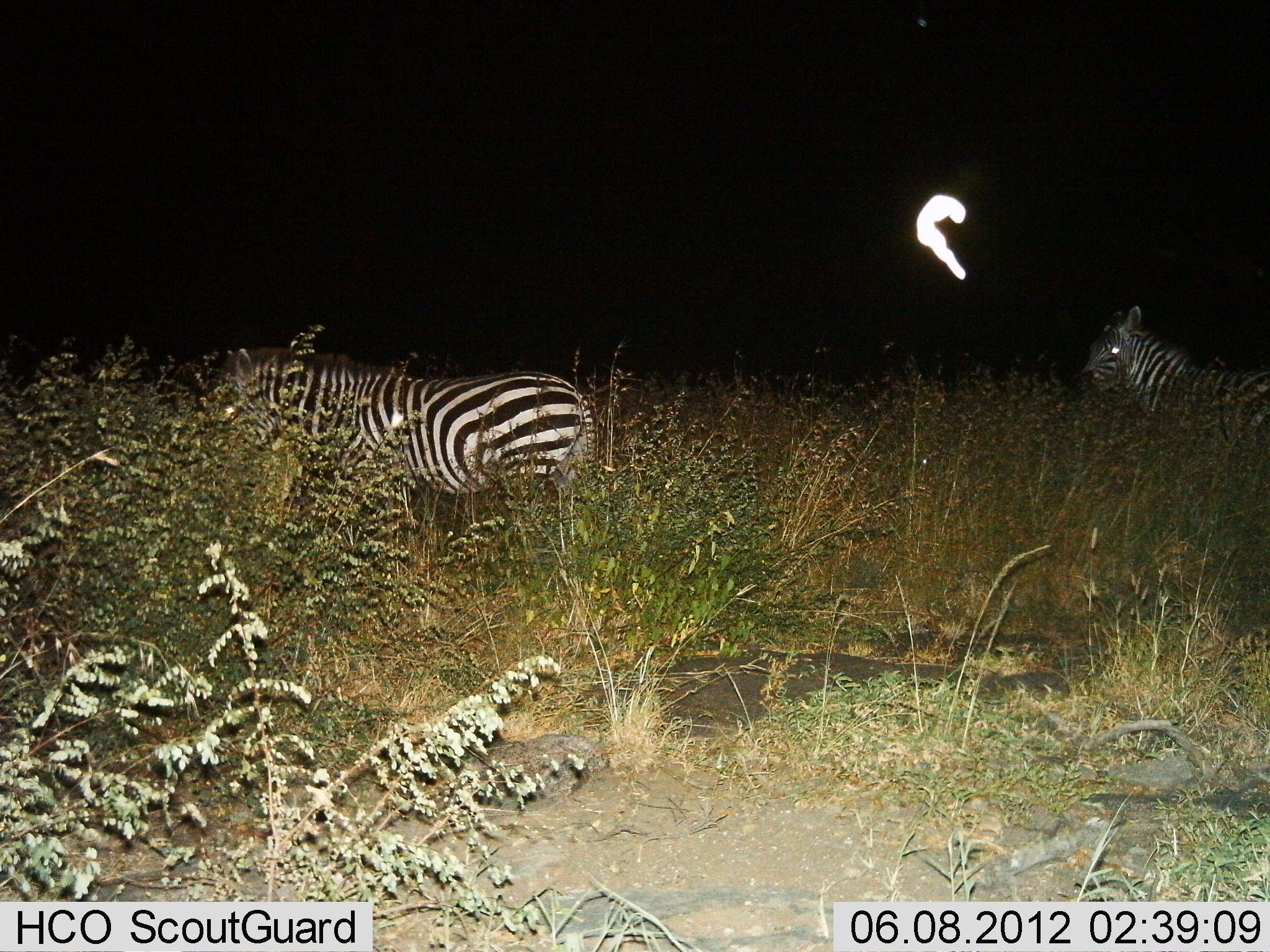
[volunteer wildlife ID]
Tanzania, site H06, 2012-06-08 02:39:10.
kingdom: Animalia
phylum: Chordata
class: Mammalia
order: Perissodactyla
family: Equidae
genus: Equus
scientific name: Equus quagga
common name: plains zebra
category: zebra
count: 2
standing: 80%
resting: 0%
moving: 20%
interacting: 0%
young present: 0%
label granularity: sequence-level